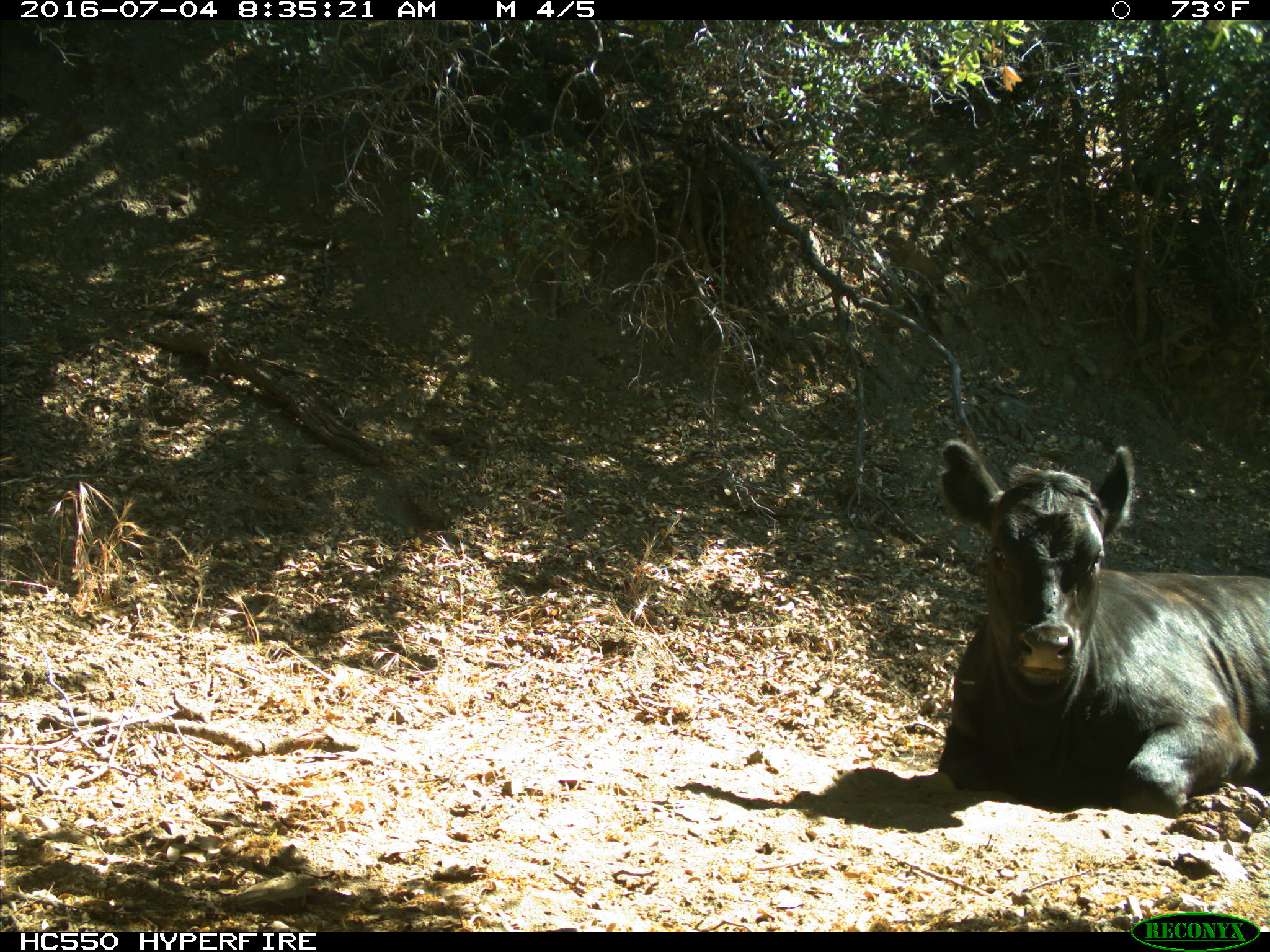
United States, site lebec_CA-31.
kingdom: Animalia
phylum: Chordata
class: Mammalia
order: Artiodactyla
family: Bovidae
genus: Bos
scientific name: Bos taurus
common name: domestic cow